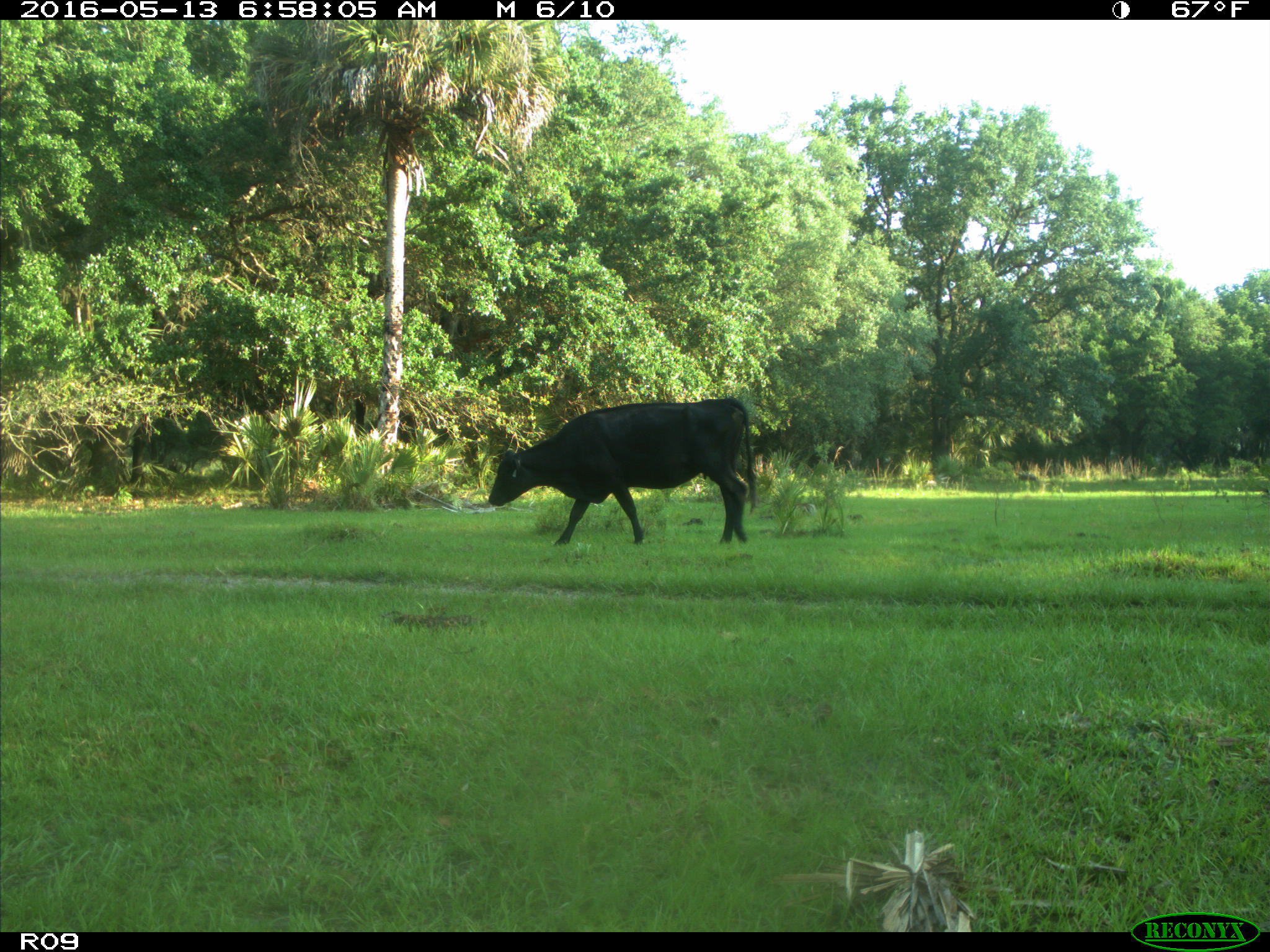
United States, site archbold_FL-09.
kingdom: Animalia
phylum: Chordata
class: Mammalia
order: Artiodactyla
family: Bovidae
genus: Bos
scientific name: Bos taurus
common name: domestic cow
Bos taurus (domestic cow).